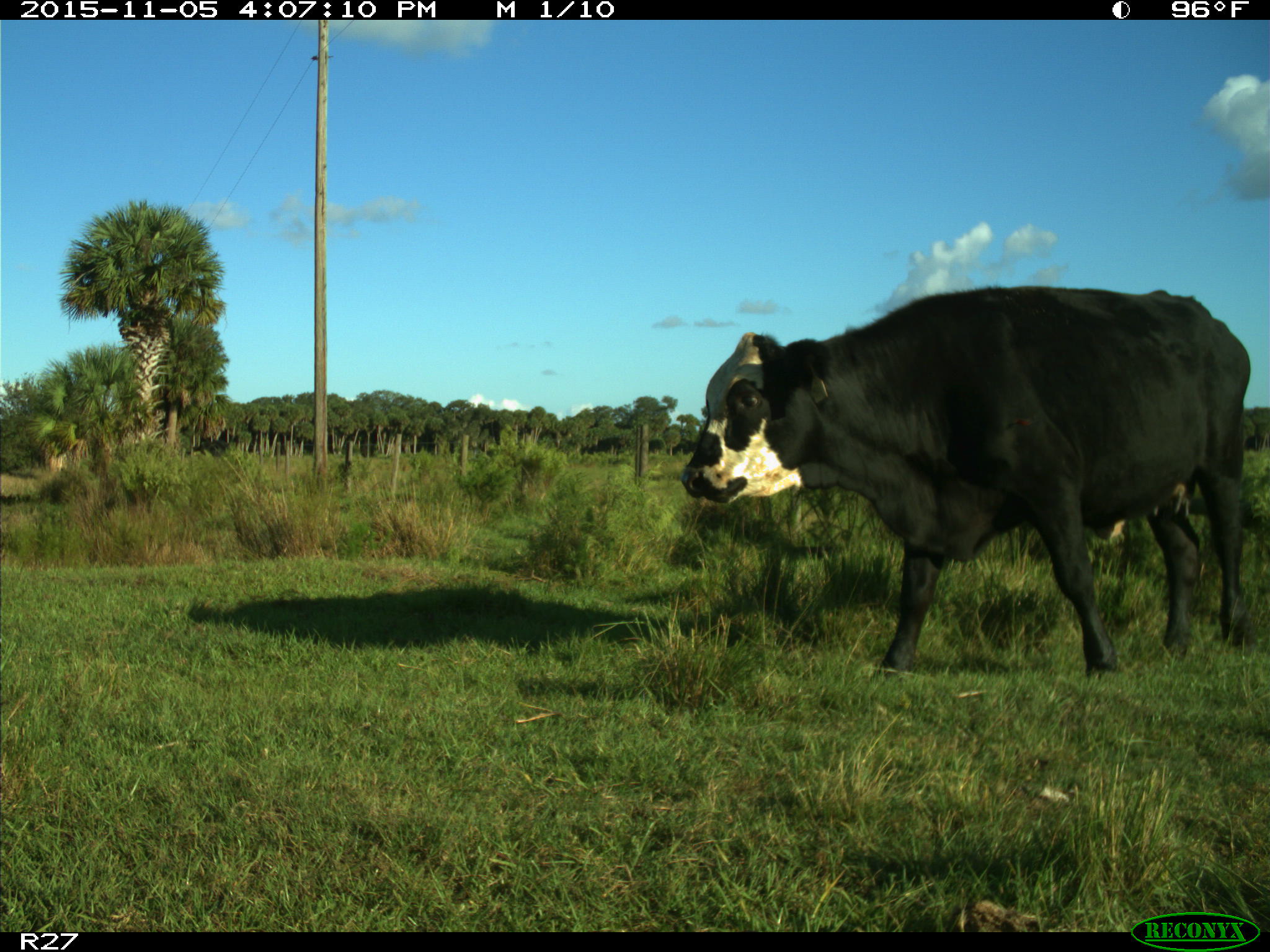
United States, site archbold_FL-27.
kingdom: Animalia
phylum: Chordata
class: Mammalia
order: Artiodactyla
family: Bovidae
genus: Bos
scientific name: Bos taurus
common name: domestic cow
Bos taurus (domestic cow).